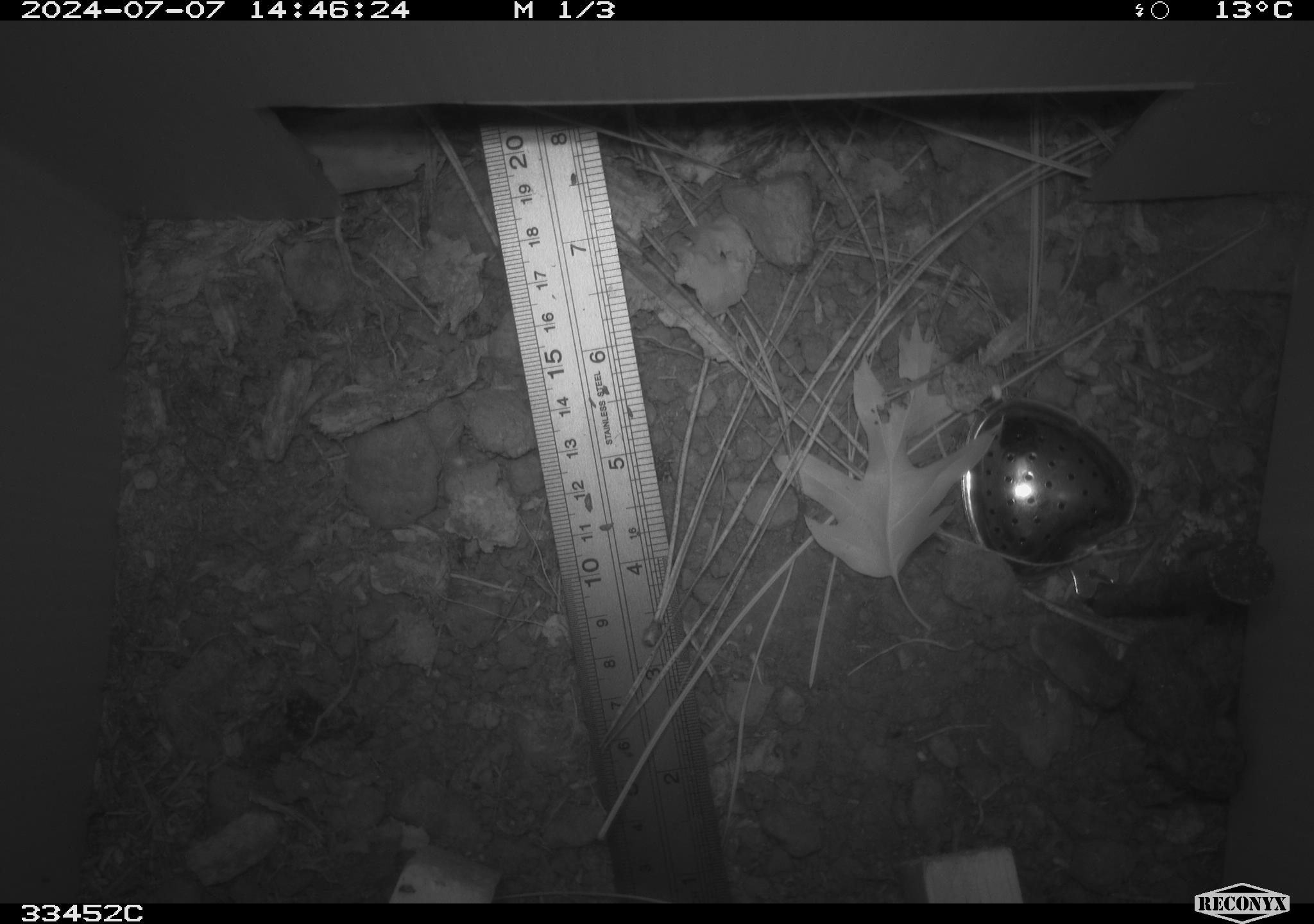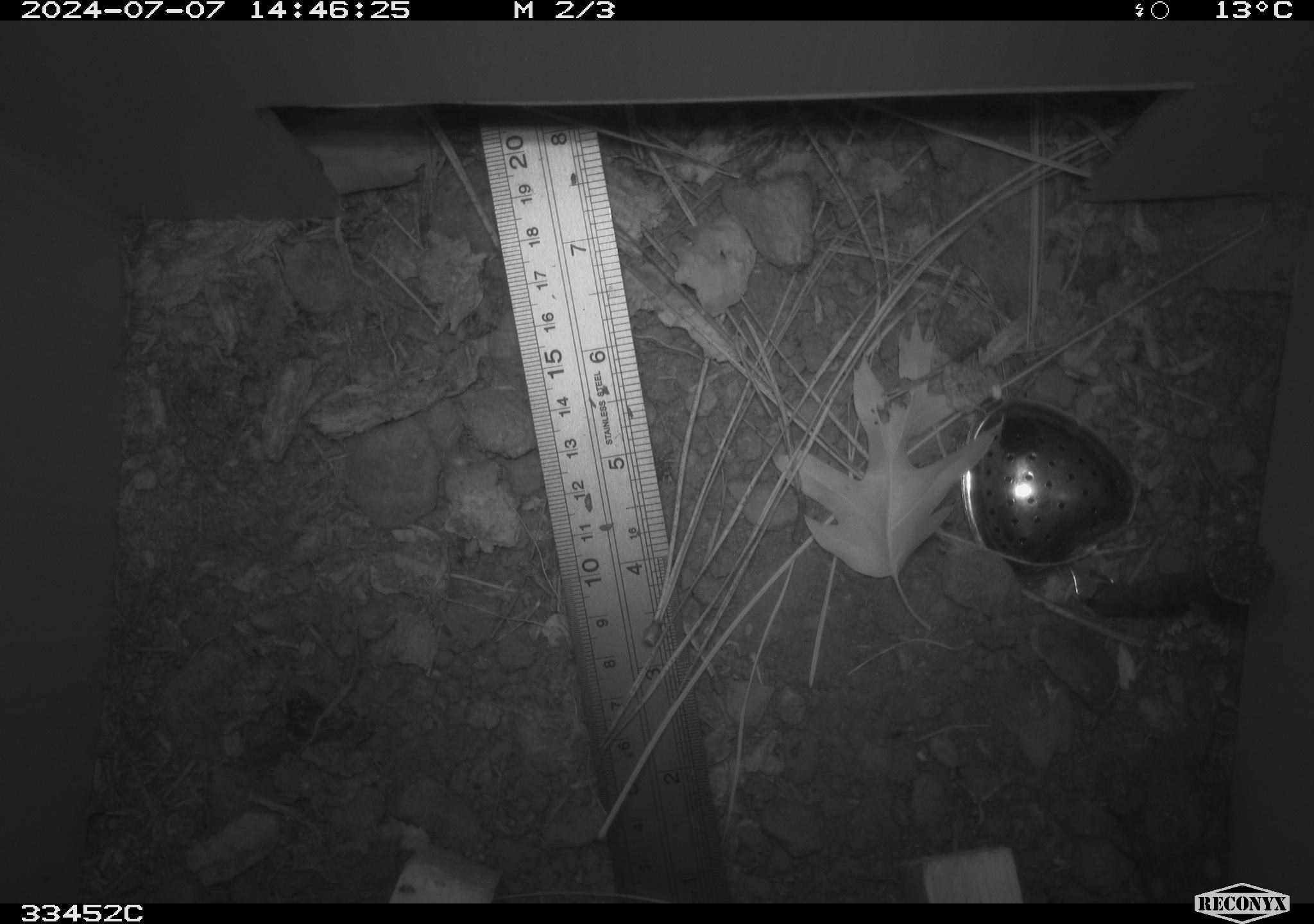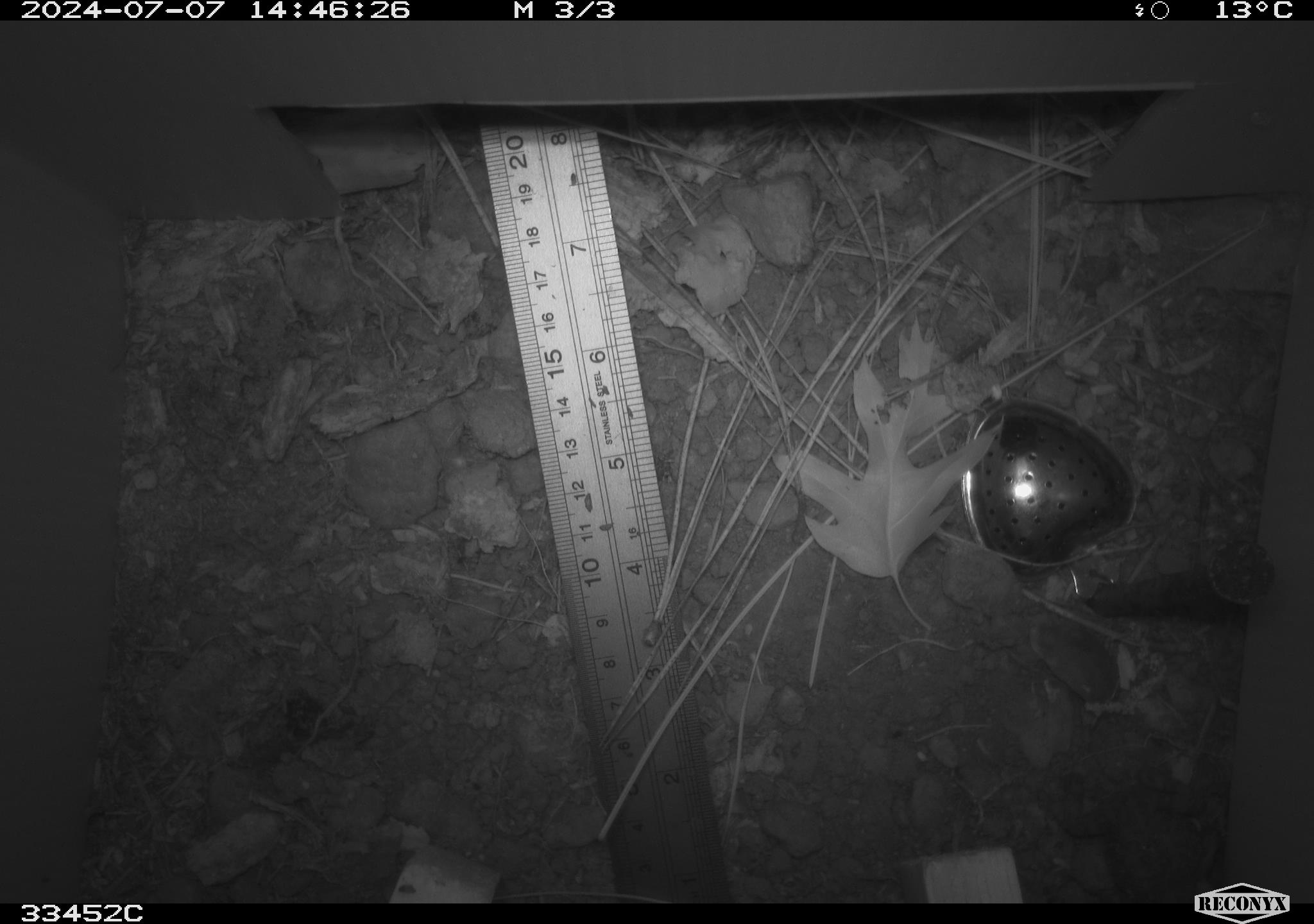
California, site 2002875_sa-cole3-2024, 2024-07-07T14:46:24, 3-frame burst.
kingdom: Animalia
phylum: Chordata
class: Amphibia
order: Anura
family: Bufonidae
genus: Anaxyrus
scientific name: Anaxyrus boreas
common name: western toad